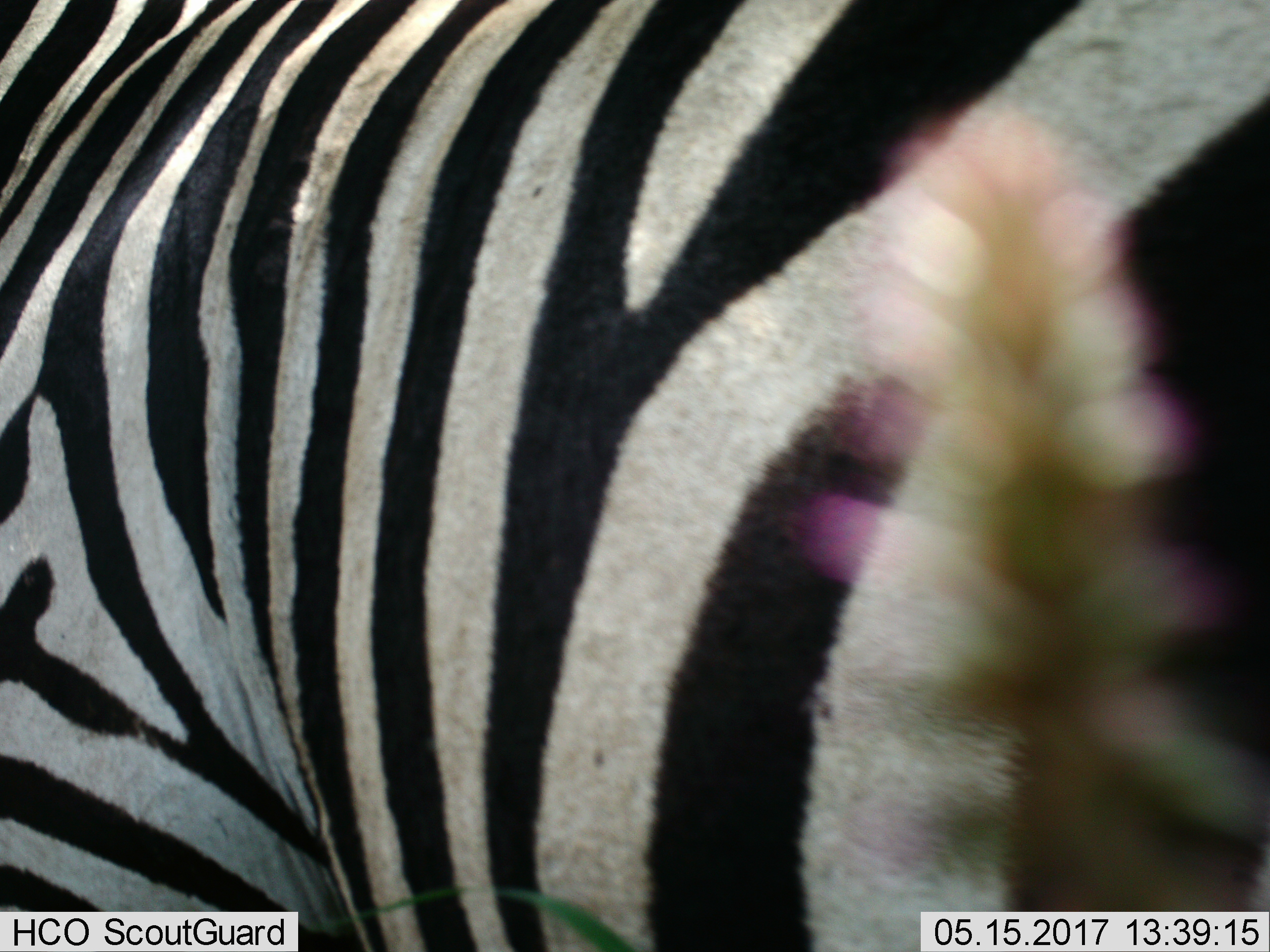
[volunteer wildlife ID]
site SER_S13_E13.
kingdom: Animalia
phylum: Chordata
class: Mammalia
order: Perissodactyla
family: Equidae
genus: Equus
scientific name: Equus quagga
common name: plains zebra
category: zebraplains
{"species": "zebraplains (plains zebra) (Equus quagga)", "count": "1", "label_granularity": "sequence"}